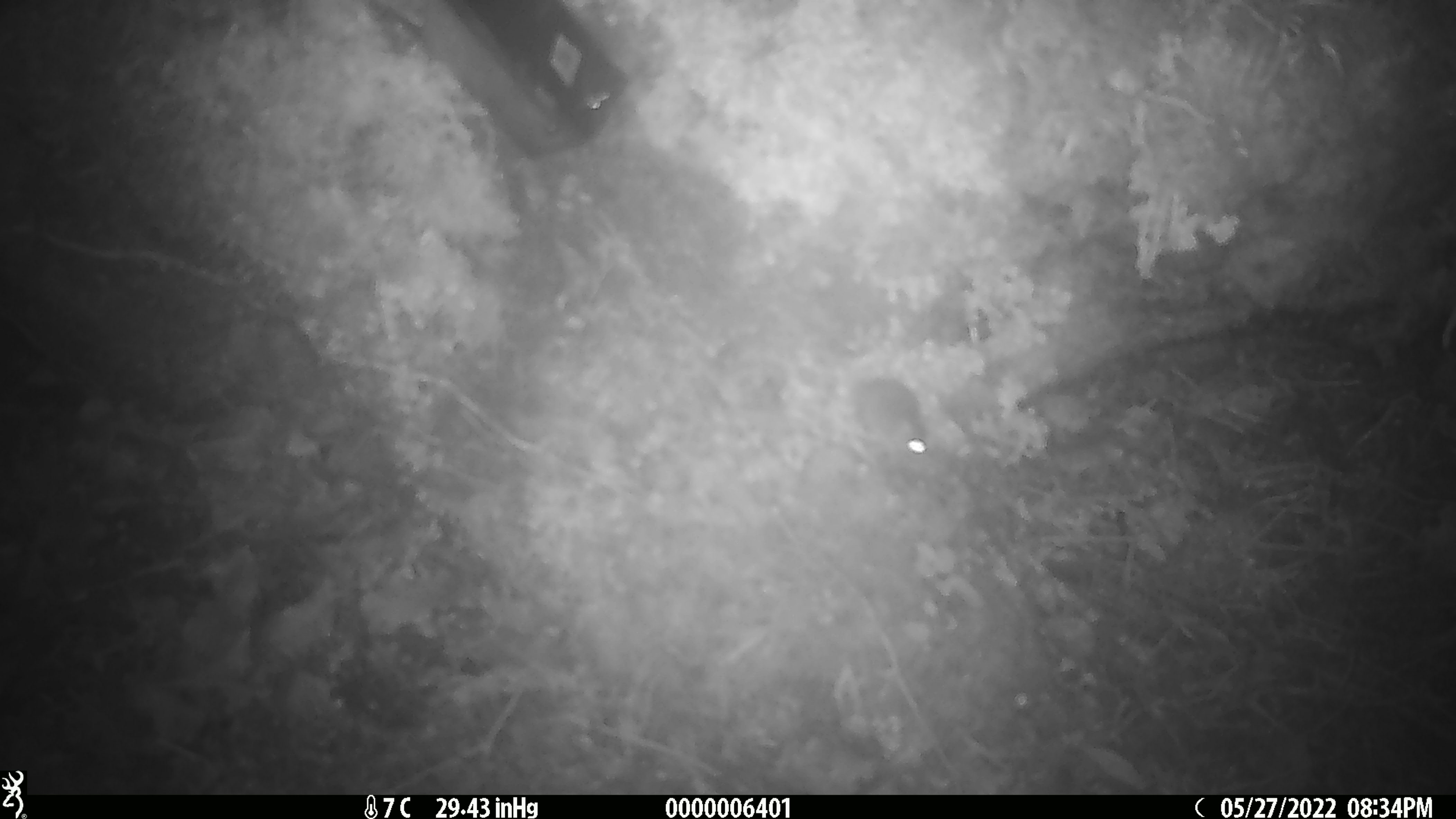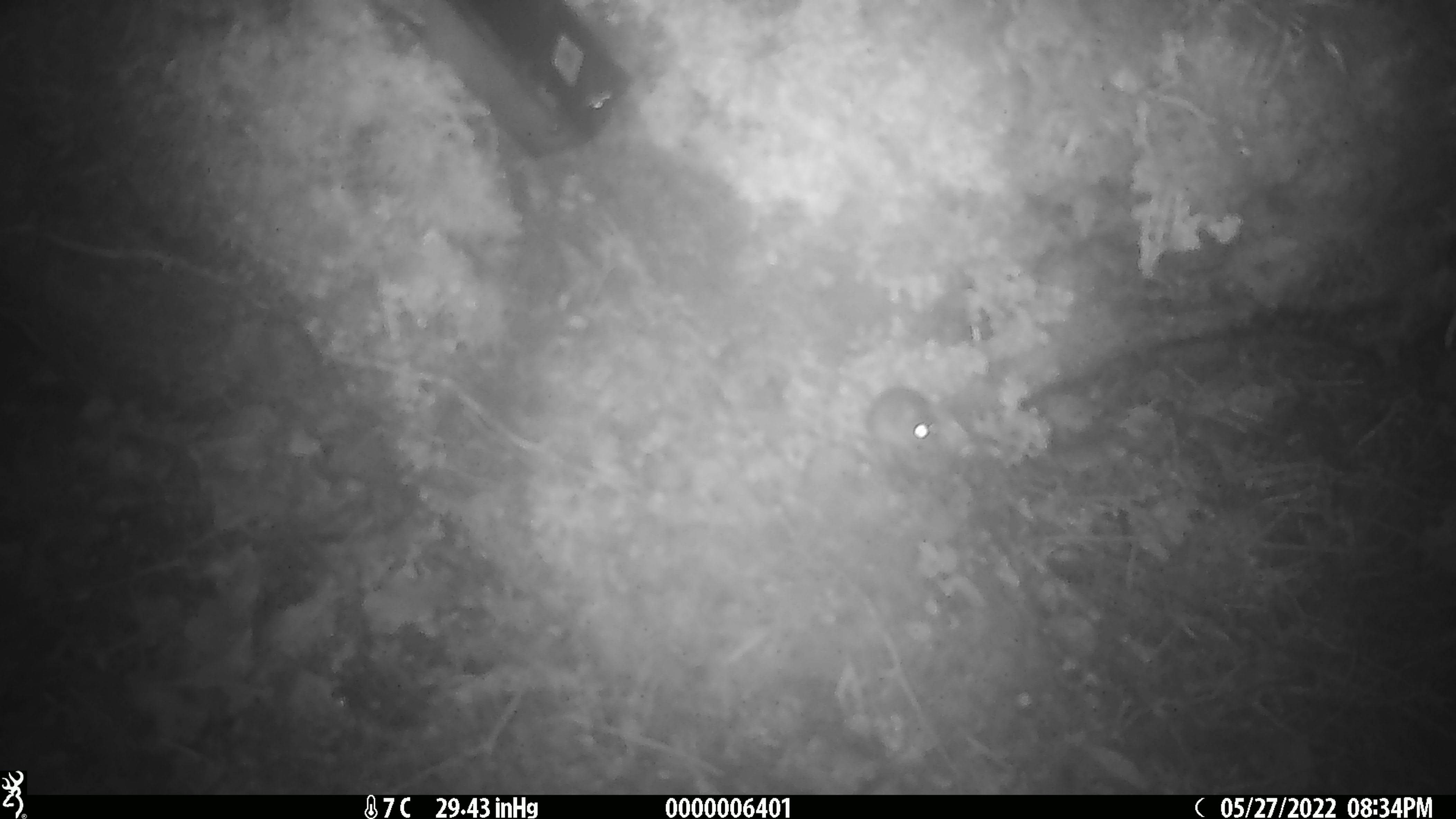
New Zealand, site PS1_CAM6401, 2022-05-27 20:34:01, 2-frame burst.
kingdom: Animalia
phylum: Chordata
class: Mammalia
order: Rodentia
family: Muridae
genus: Mus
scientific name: Mus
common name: mouse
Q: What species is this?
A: Mouse (Mus).